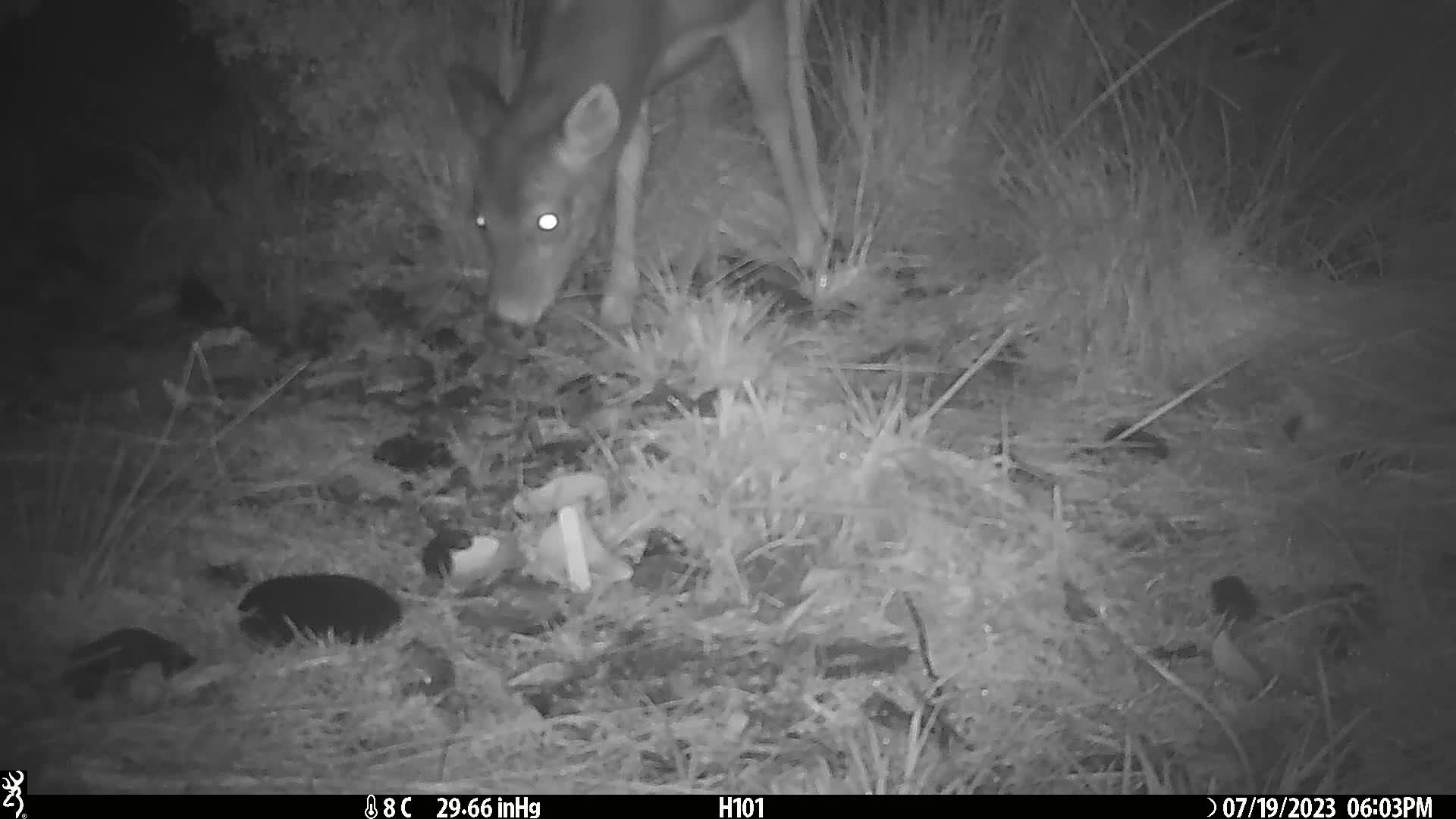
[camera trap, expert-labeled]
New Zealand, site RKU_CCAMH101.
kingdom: Animalia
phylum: Chordata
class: Mammalia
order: Artiodactyla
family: Cervidae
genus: Odocoileus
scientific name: Odocoileus virginianus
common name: white-tailed deer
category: white tailed deer